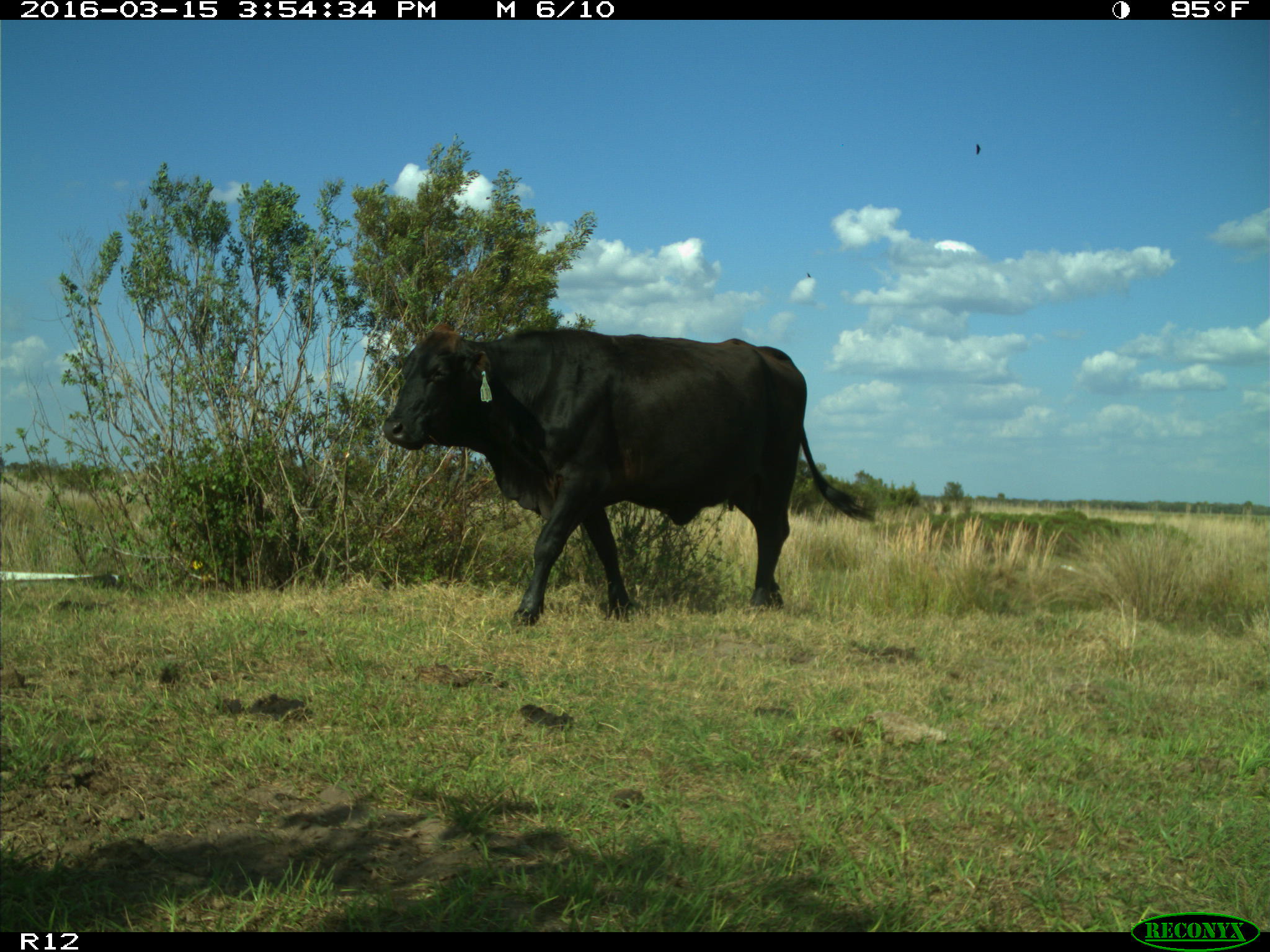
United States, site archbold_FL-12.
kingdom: Animalia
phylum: Chordata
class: Mammalia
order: Artiodactyla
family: Bovidae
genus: Bos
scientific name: Bos taurus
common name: domestic cow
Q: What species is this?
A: Bos taurus (domestic cow).